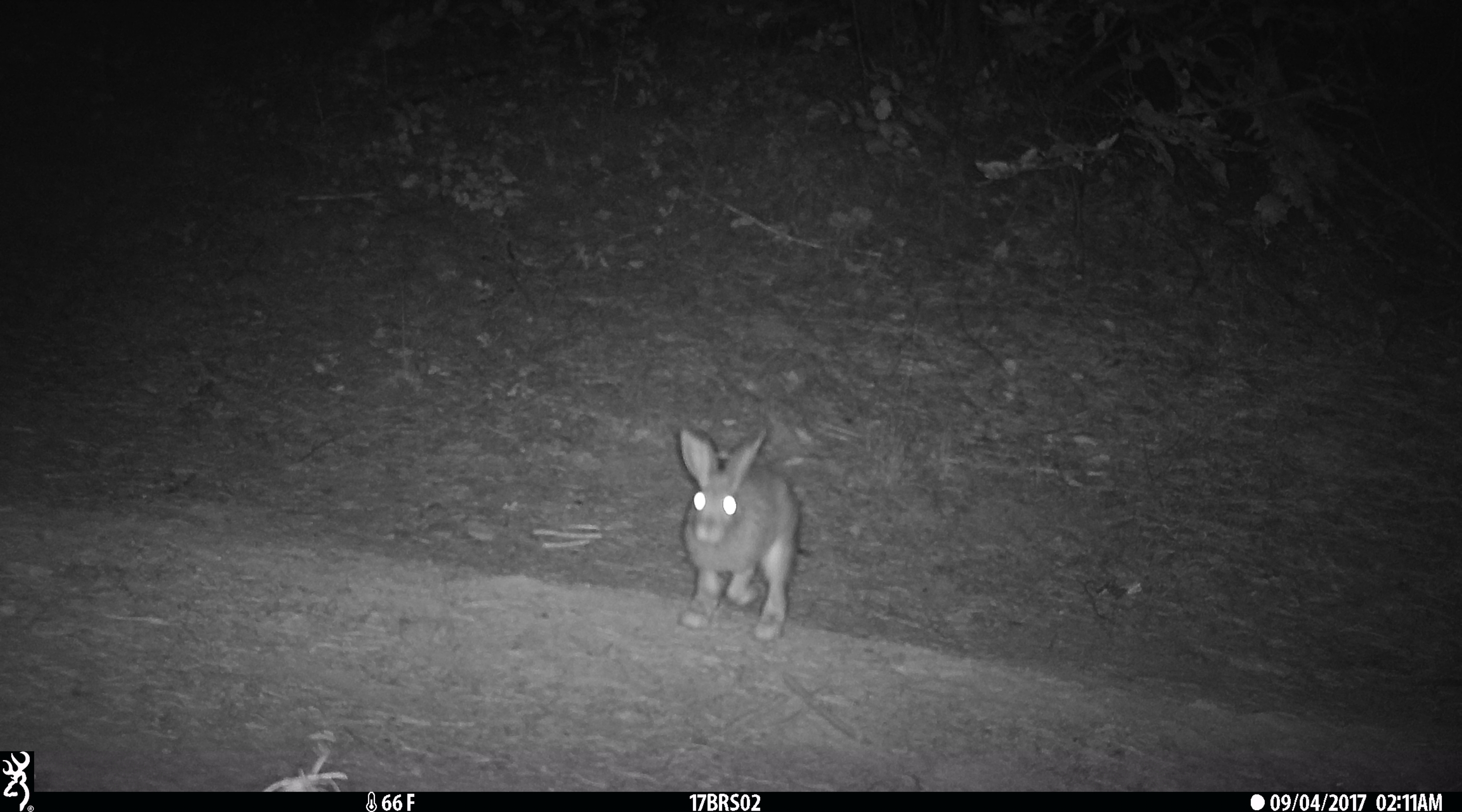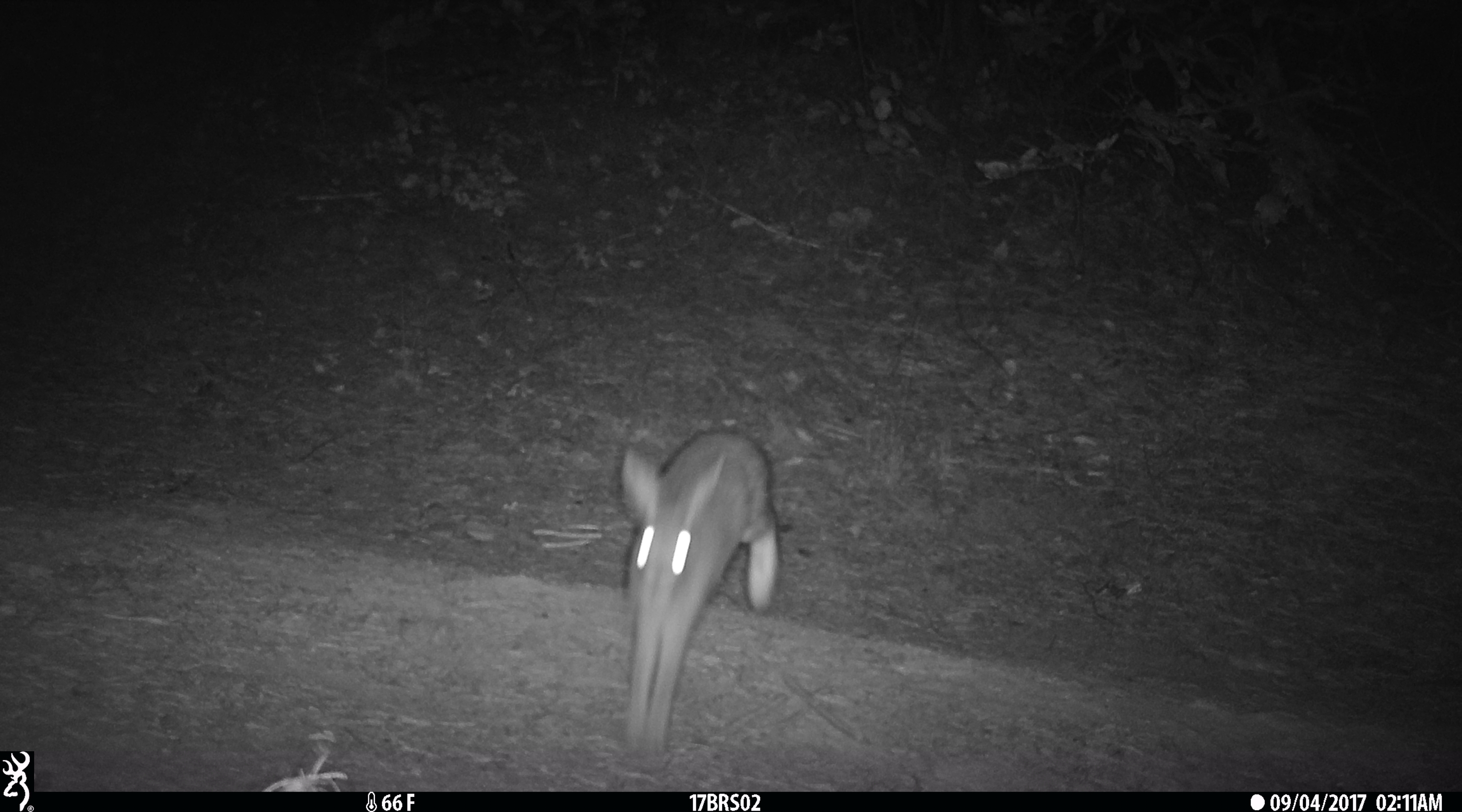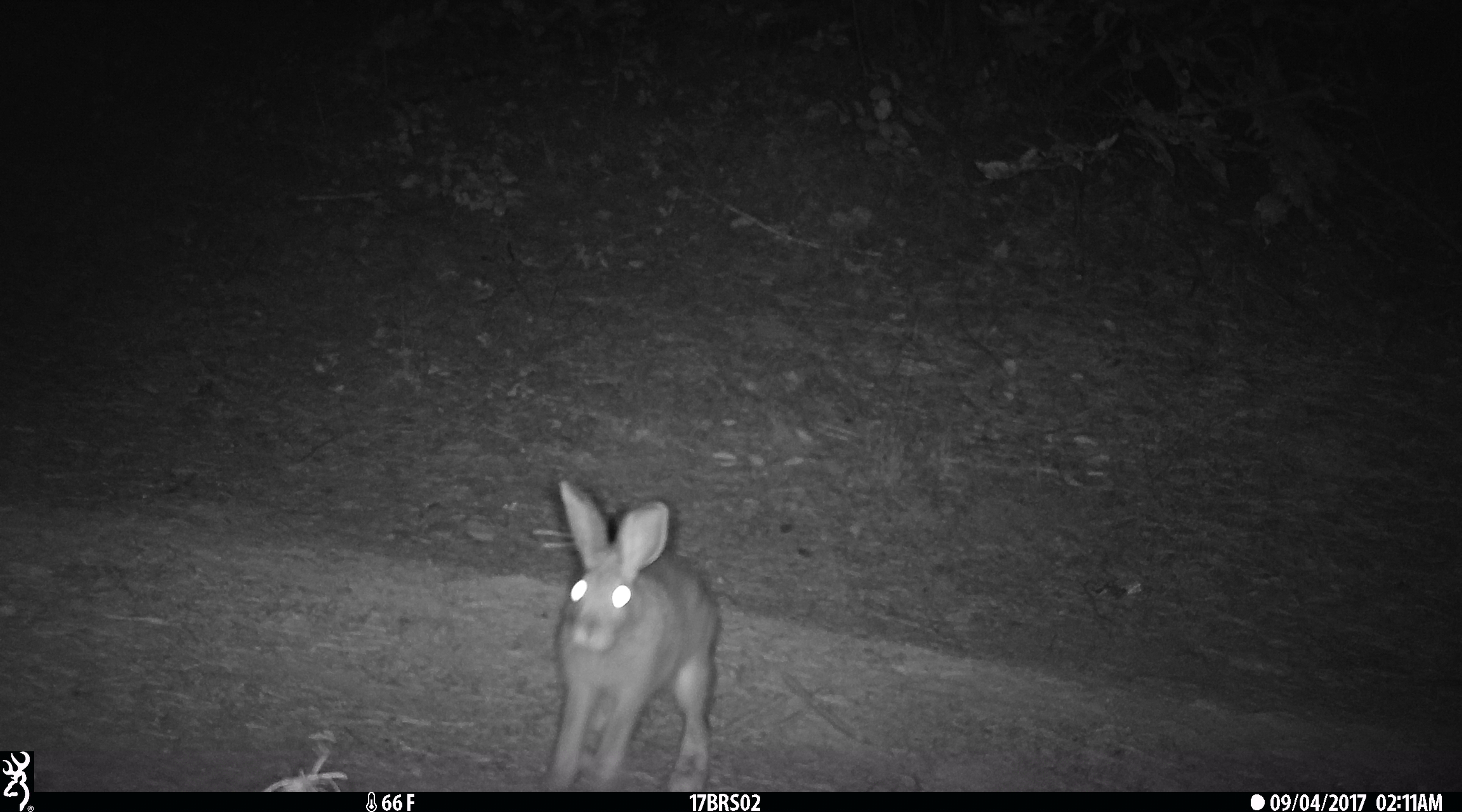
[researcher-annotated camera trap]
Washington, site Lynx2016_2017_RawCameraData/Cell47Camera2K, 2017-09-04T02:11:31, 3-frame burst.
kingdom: Animalia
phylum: Chordata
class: Mammalia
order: Lagomorpha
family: Leporidae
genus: Lepus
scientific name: Lepus americanus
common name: snowshoe hare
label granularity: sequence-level